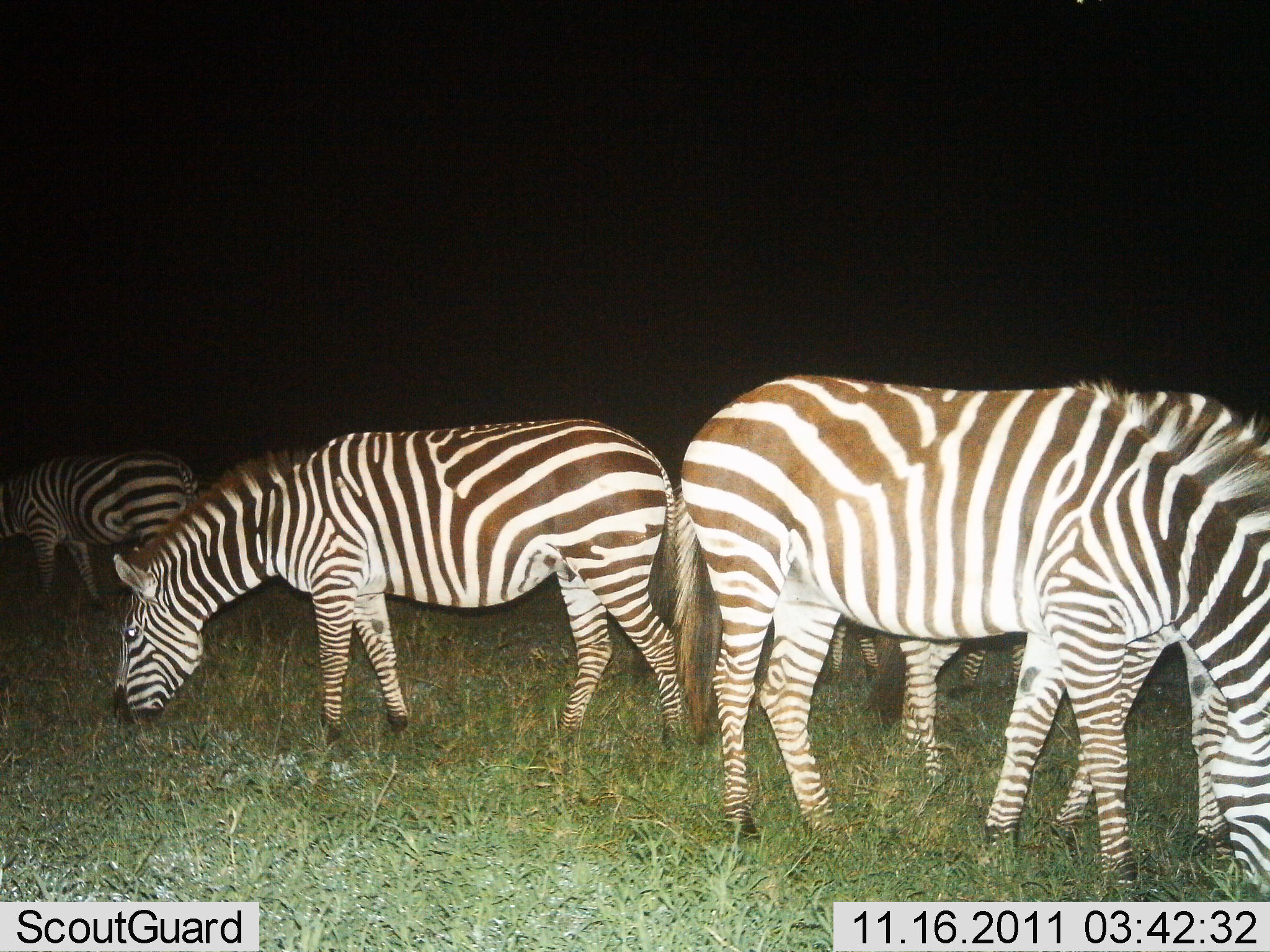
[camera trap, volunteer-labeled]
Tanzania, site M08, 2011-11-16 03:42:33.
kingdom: Animalia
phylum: Chordata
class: Mammalia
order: Perissodactyla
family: Equidae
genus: Equus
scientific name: Equus quagga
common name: plains zebra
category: zebra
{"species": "zebra (plains zebra) (Equus quagga)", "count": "4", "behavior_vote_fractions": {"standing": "18%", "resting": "0%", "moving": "0%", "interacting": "0%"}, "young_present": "0%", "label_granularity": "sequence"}